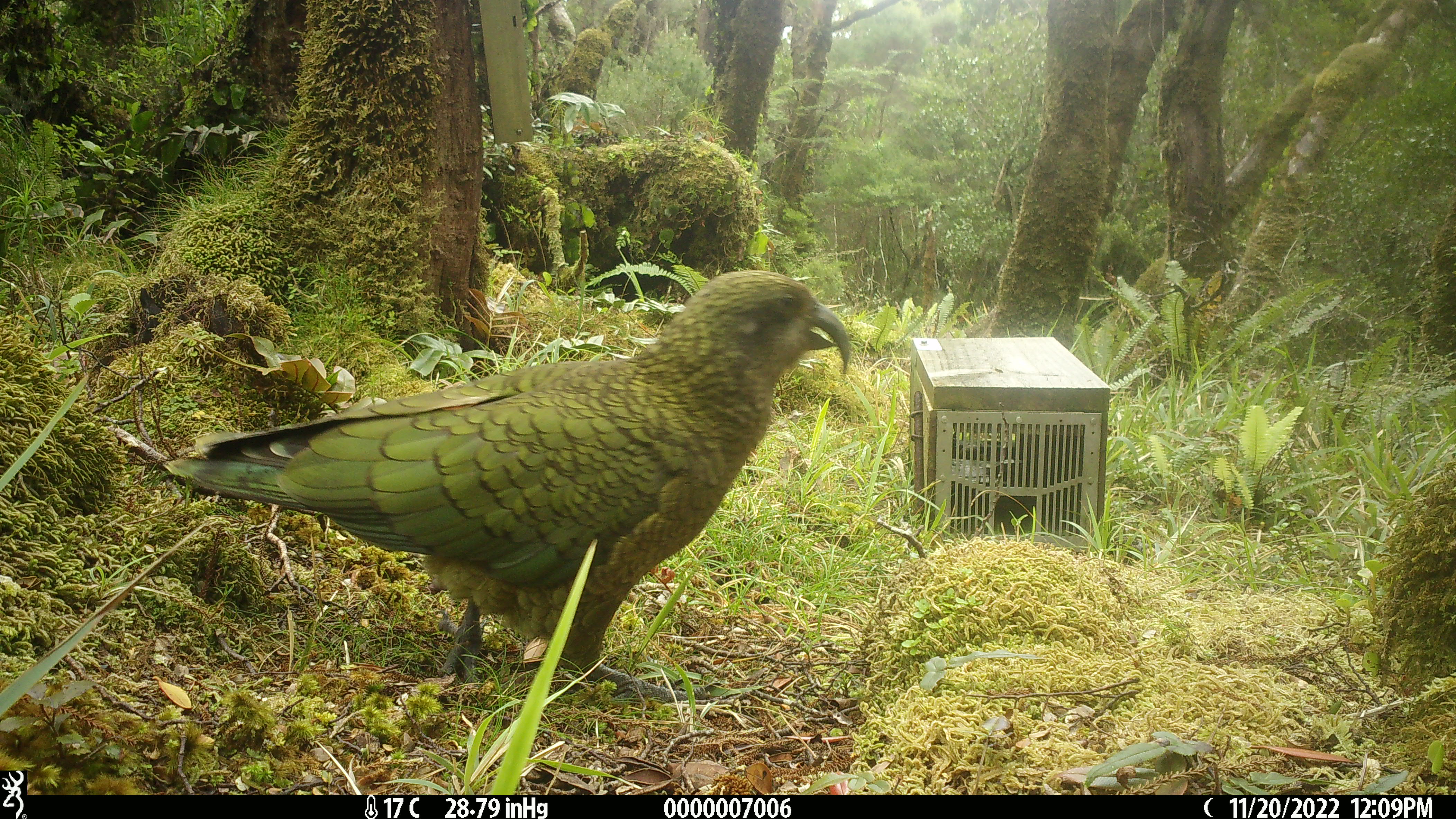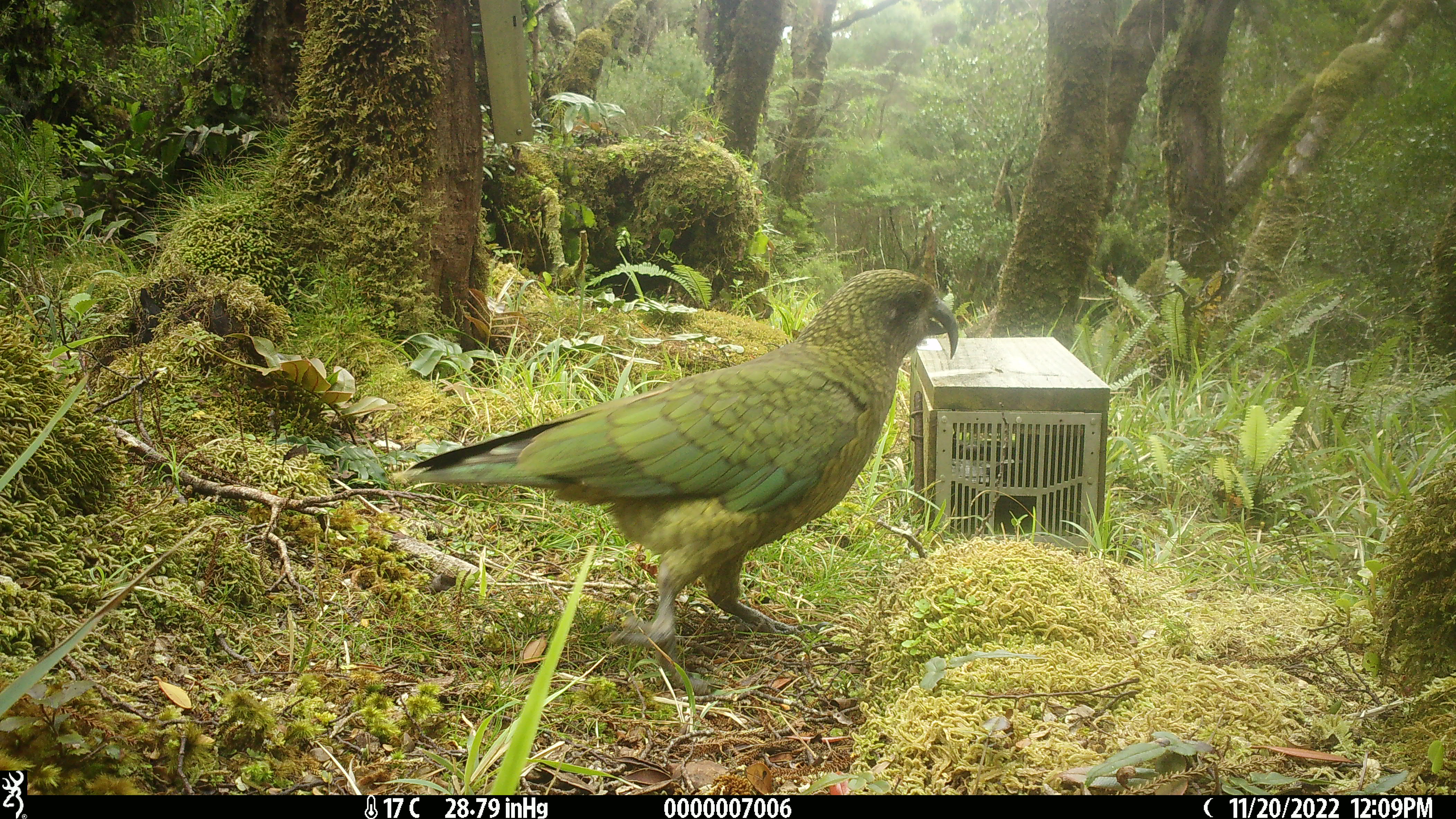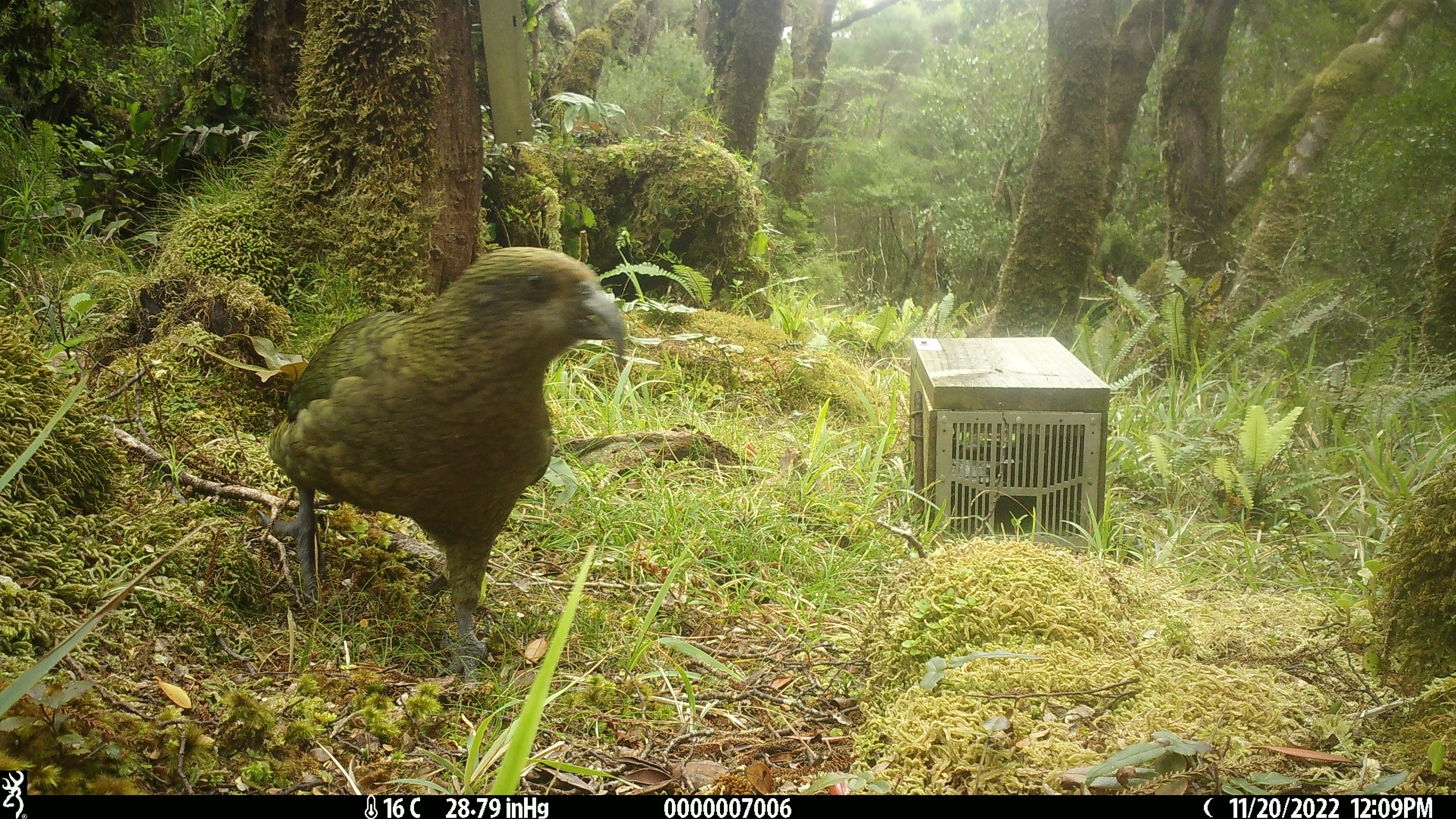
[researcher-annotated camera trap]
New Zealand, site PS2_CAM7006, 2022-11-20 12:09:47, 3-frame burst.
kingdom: Animalia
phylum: Chordata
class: Aves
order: Psittaciformes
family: Strigopidae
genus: Nestor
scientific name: Nestor notabilis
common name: kea